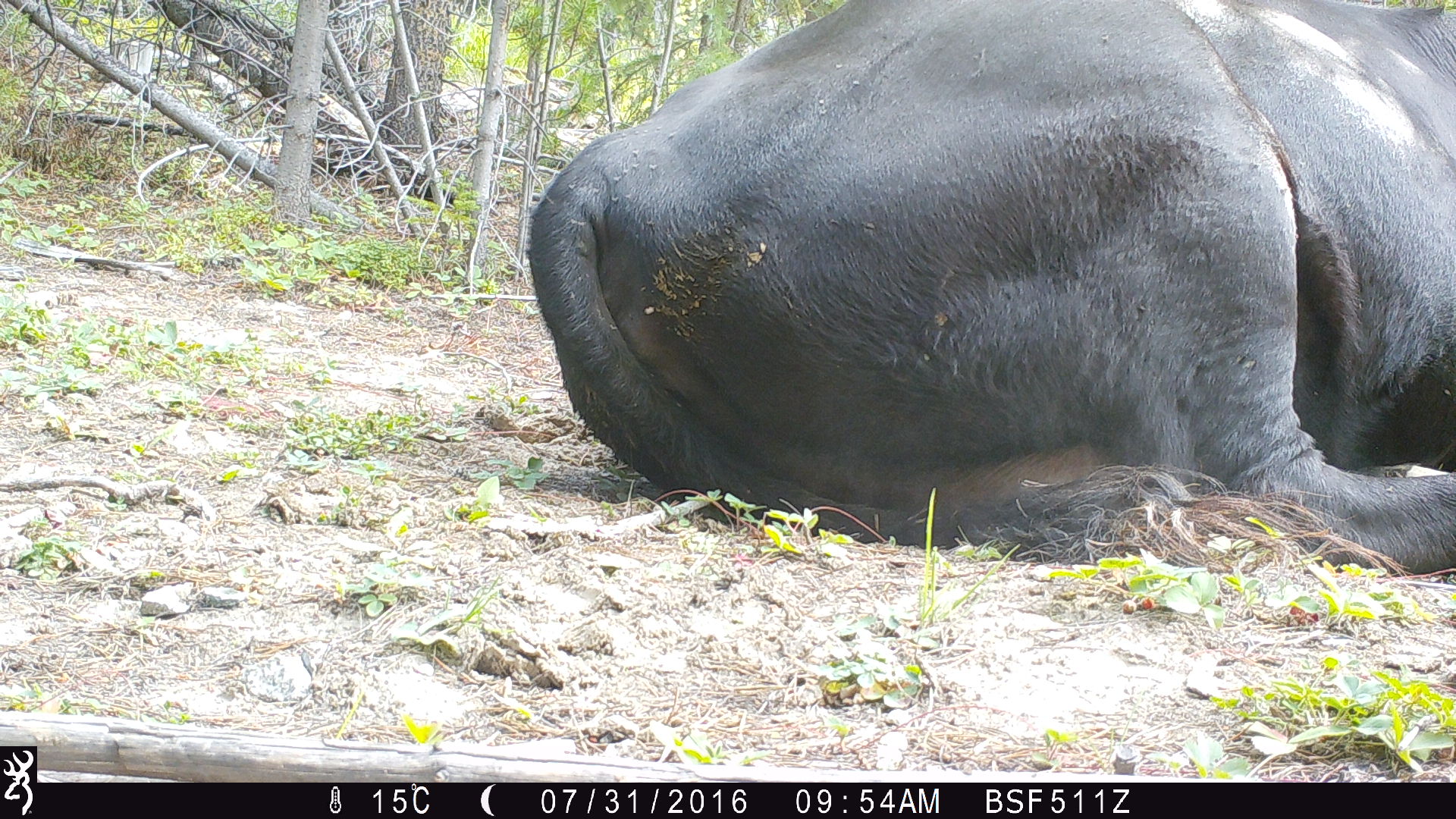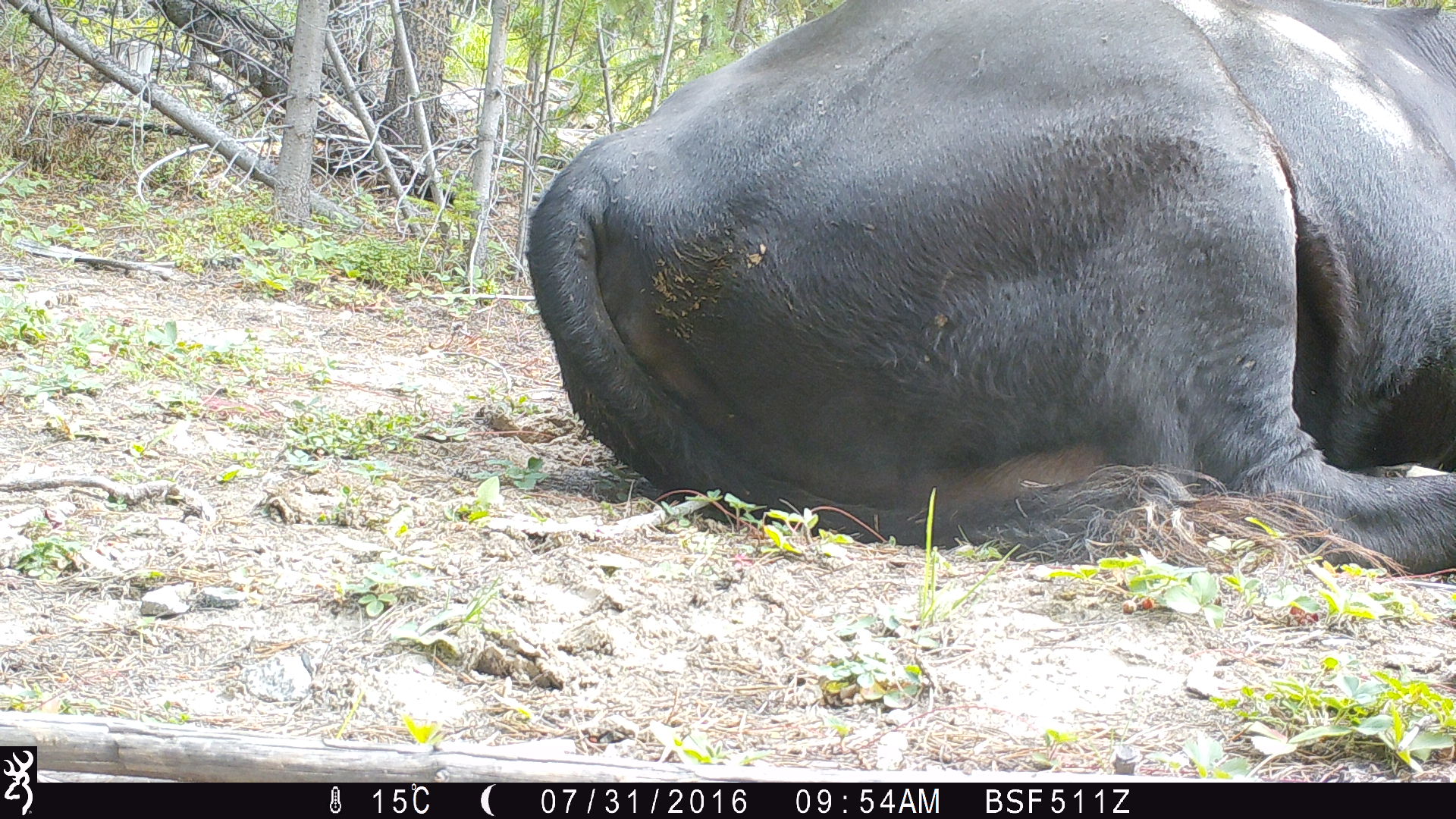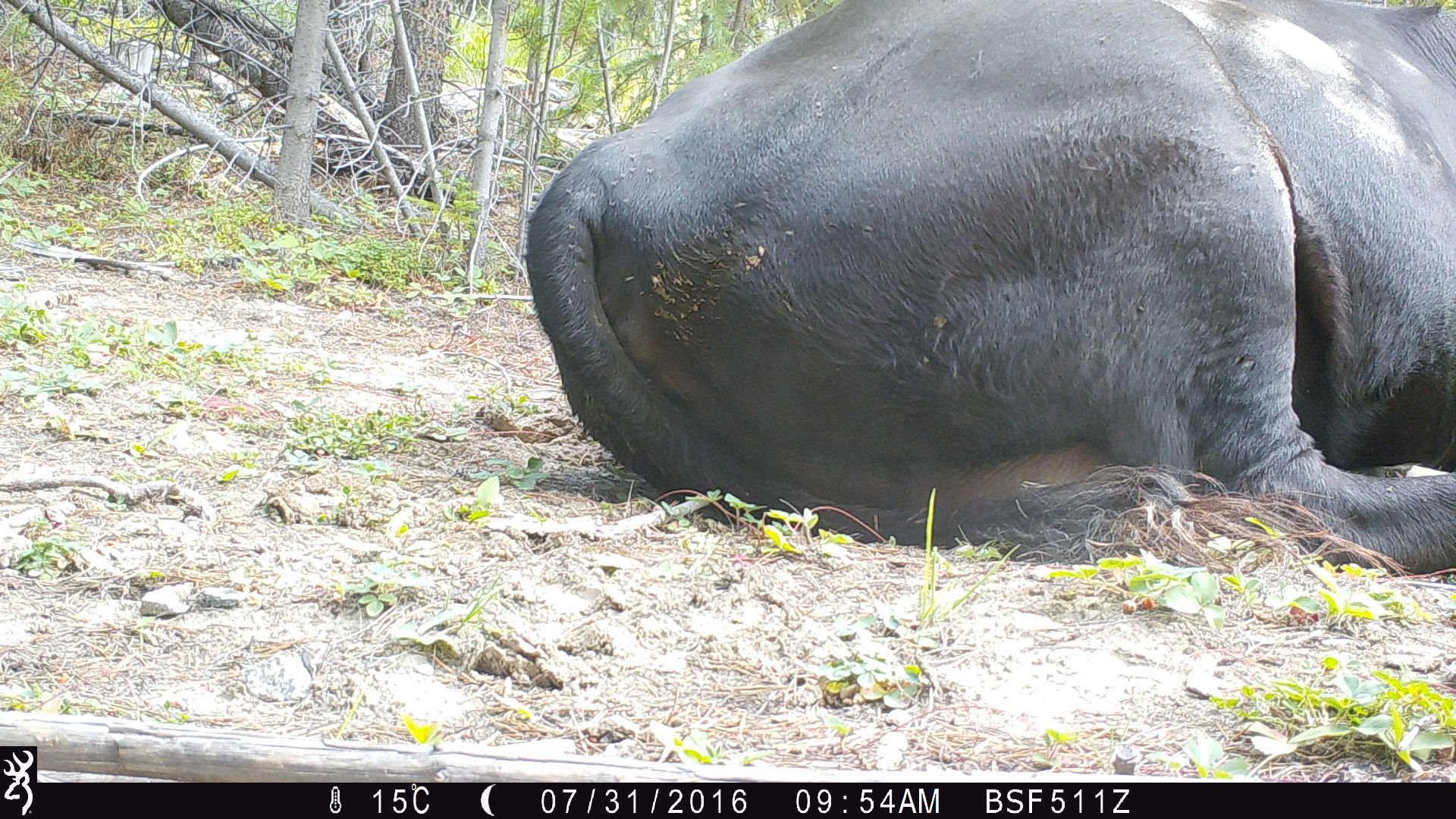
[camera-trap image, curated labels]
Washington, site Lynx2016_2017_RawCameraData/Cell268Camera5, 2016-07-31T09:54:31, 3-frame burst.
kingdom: Animalia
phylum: Chordata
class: Mammalia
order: Artiodactyla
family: Bovidae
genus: Bos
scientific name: Bos taurus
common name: domestic cattle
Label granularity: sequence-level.